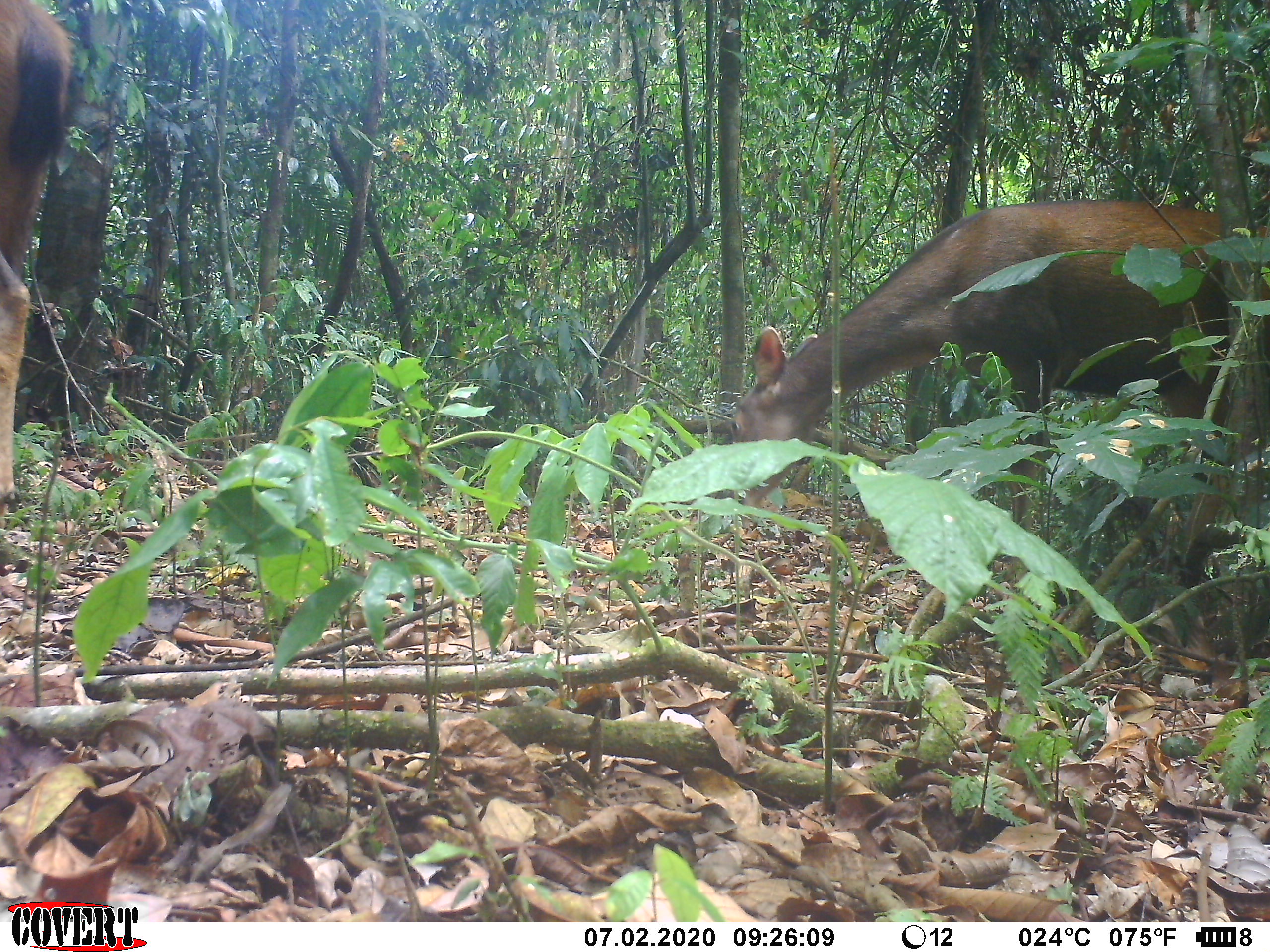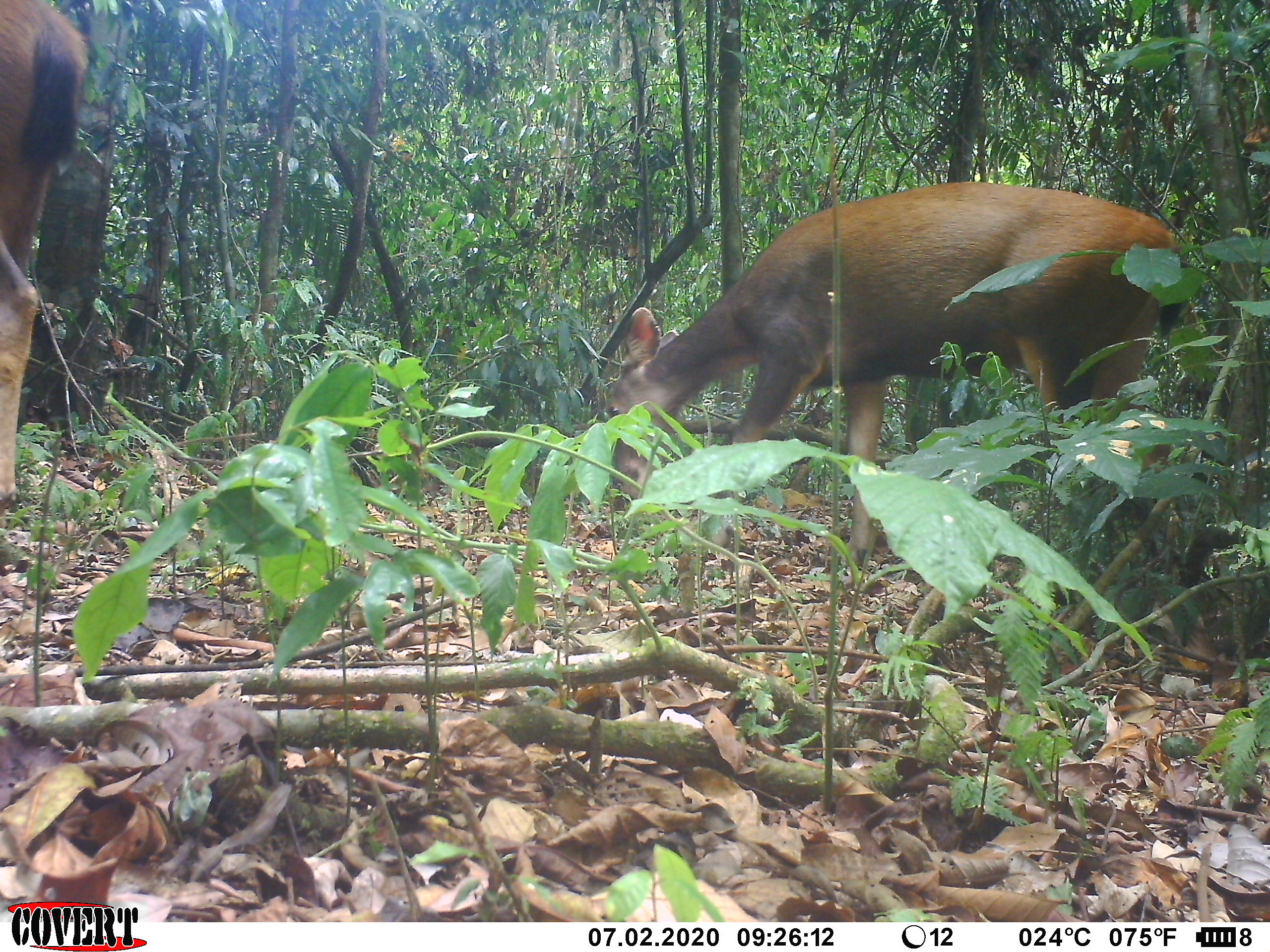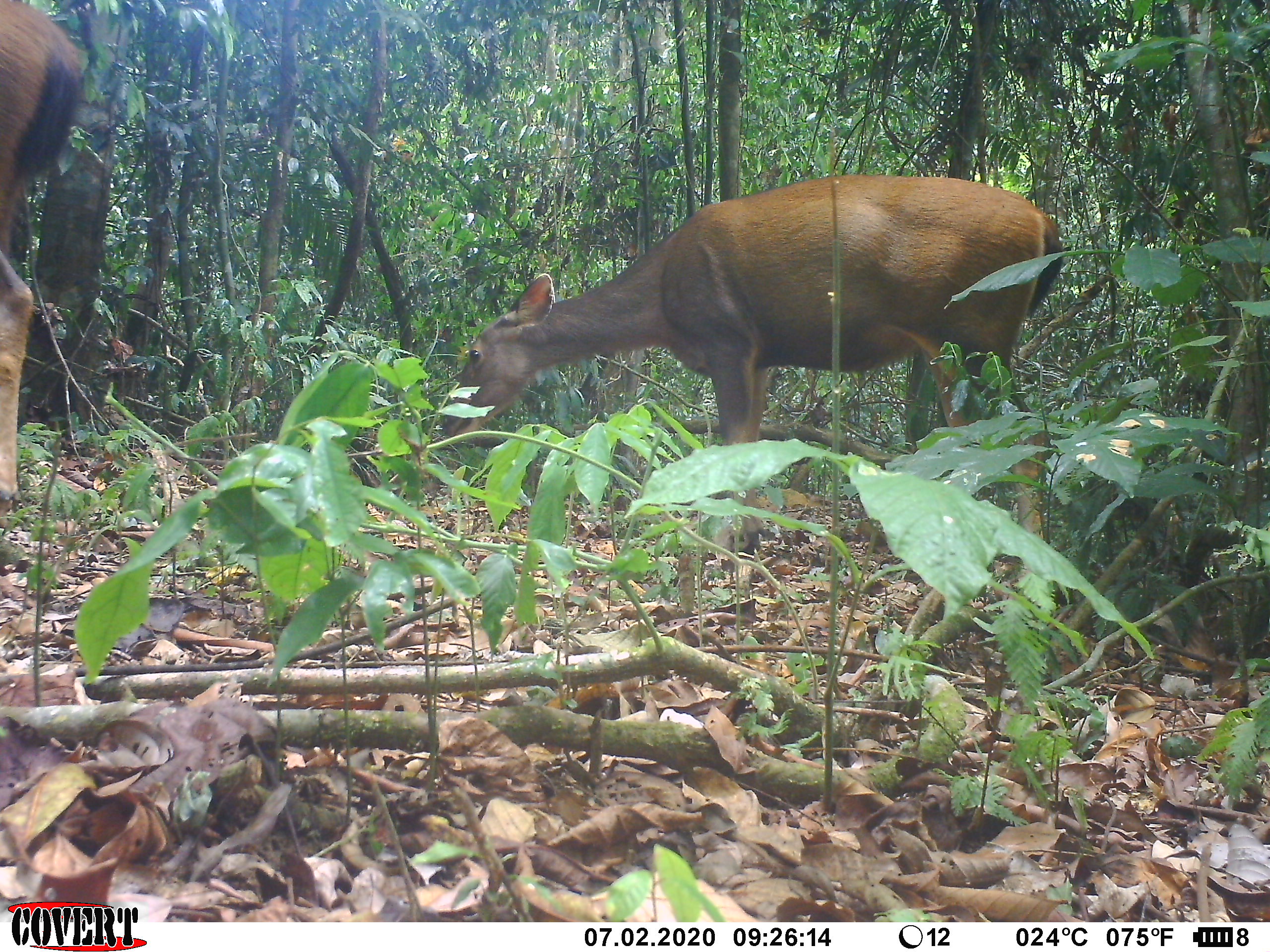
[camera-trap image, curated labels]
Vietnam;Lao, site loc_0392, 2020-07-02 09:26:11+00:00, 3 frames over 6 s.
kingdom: Animalia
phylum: Chordata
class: Mammalia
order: Artiodactyla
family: Cervidae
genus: Rusa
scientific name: Rusa unicolor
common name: sambar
Sambar (Rusa unicolor). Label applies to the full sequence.